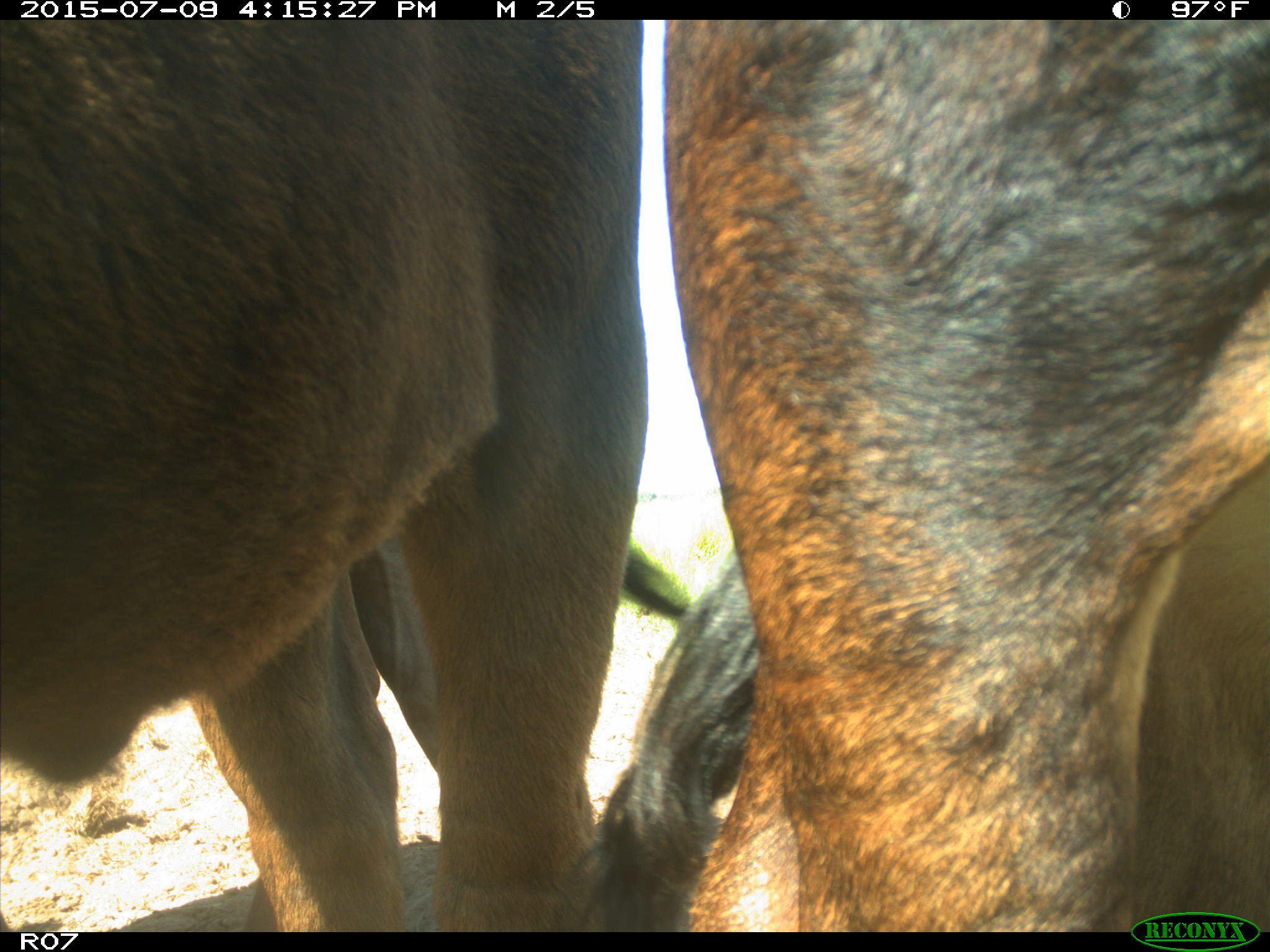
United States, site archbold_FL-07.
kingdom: Animalia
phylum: Chordata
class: Mammalia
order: Artiodactyla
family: Bovidae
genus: Bos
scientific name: Bos taurus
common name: domestic cow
Bos taurus (domestic cow).